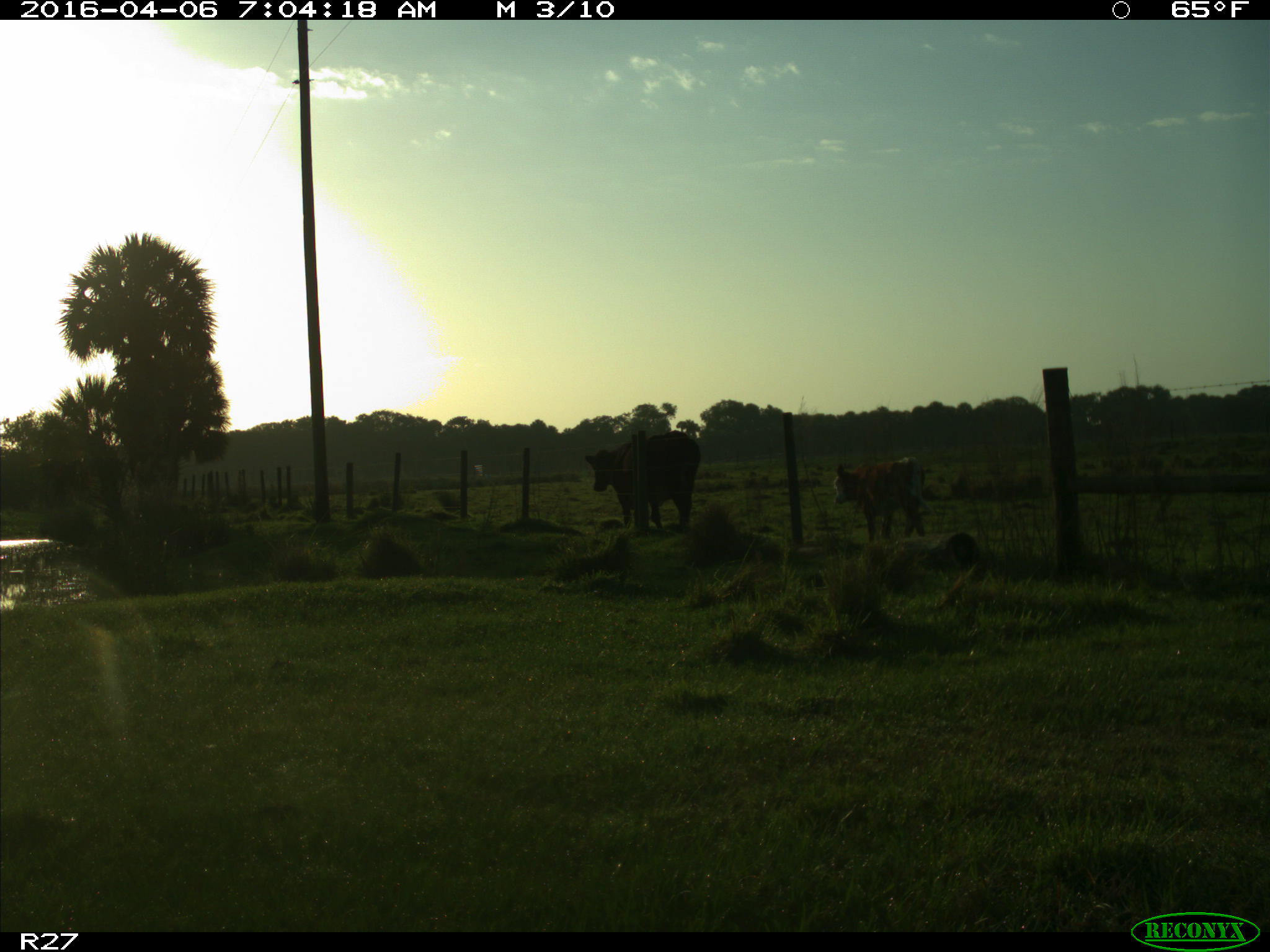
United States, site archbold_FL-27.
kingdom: Animalia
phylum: Chordata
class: Mammalia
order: Artiodactyla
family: Bovidae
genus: Bos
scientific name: Bos taurus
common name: domestic cow